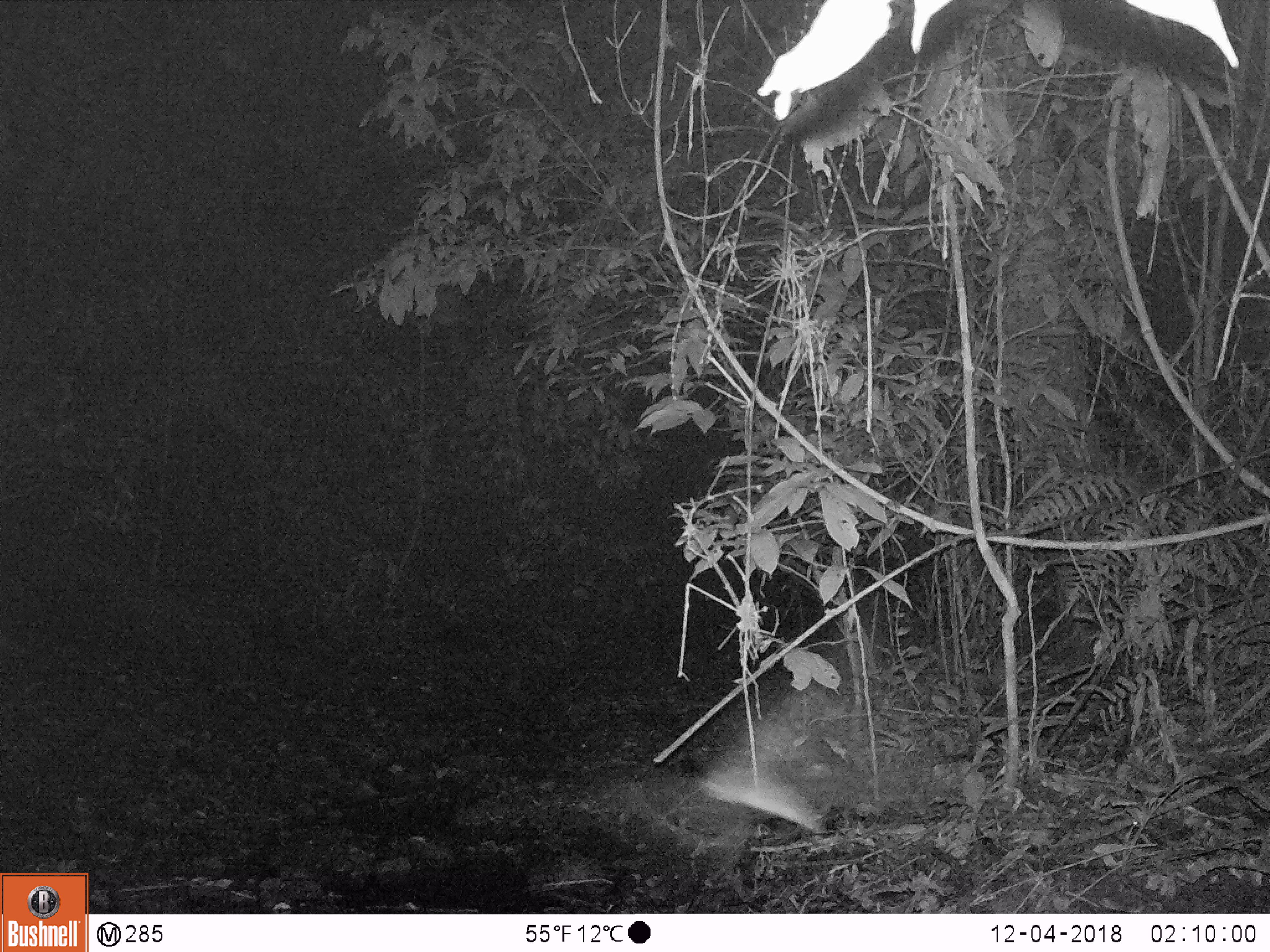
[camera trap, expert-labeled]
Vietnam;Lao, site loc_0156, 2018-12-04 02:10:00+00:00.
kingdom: Animalia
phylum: Chordata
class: Aves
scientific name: Aves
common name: bird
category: unidentified bird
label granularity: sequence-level